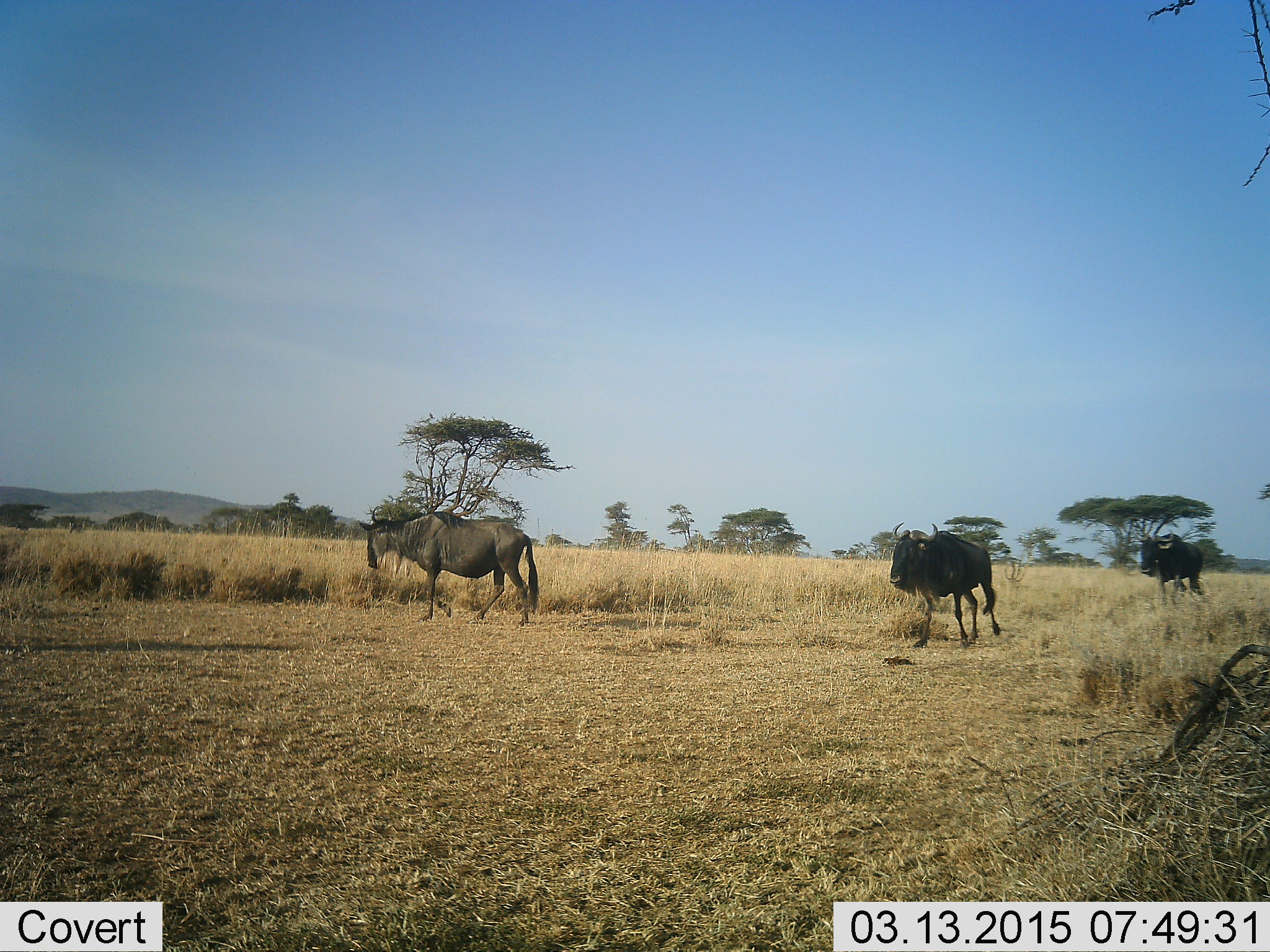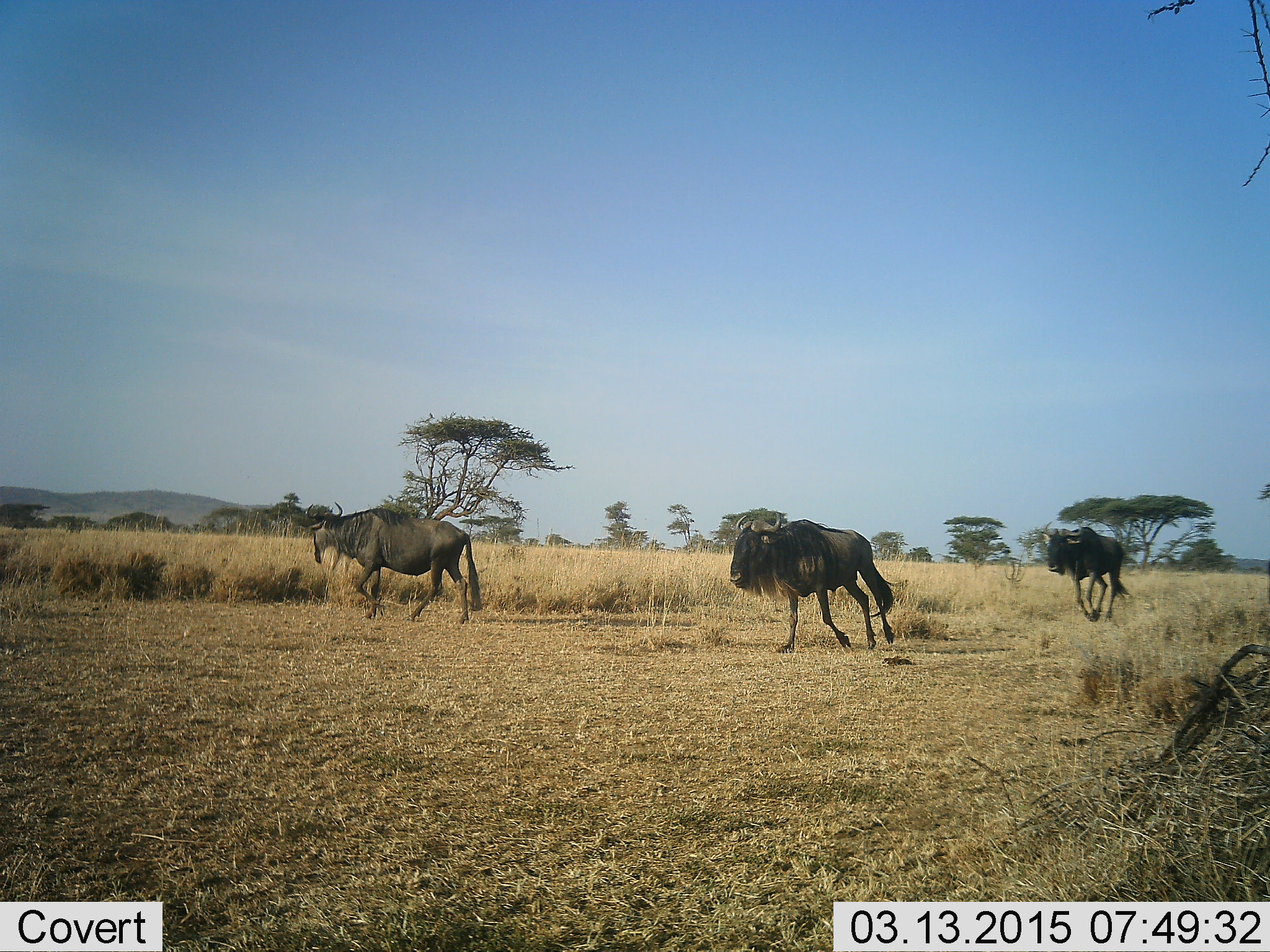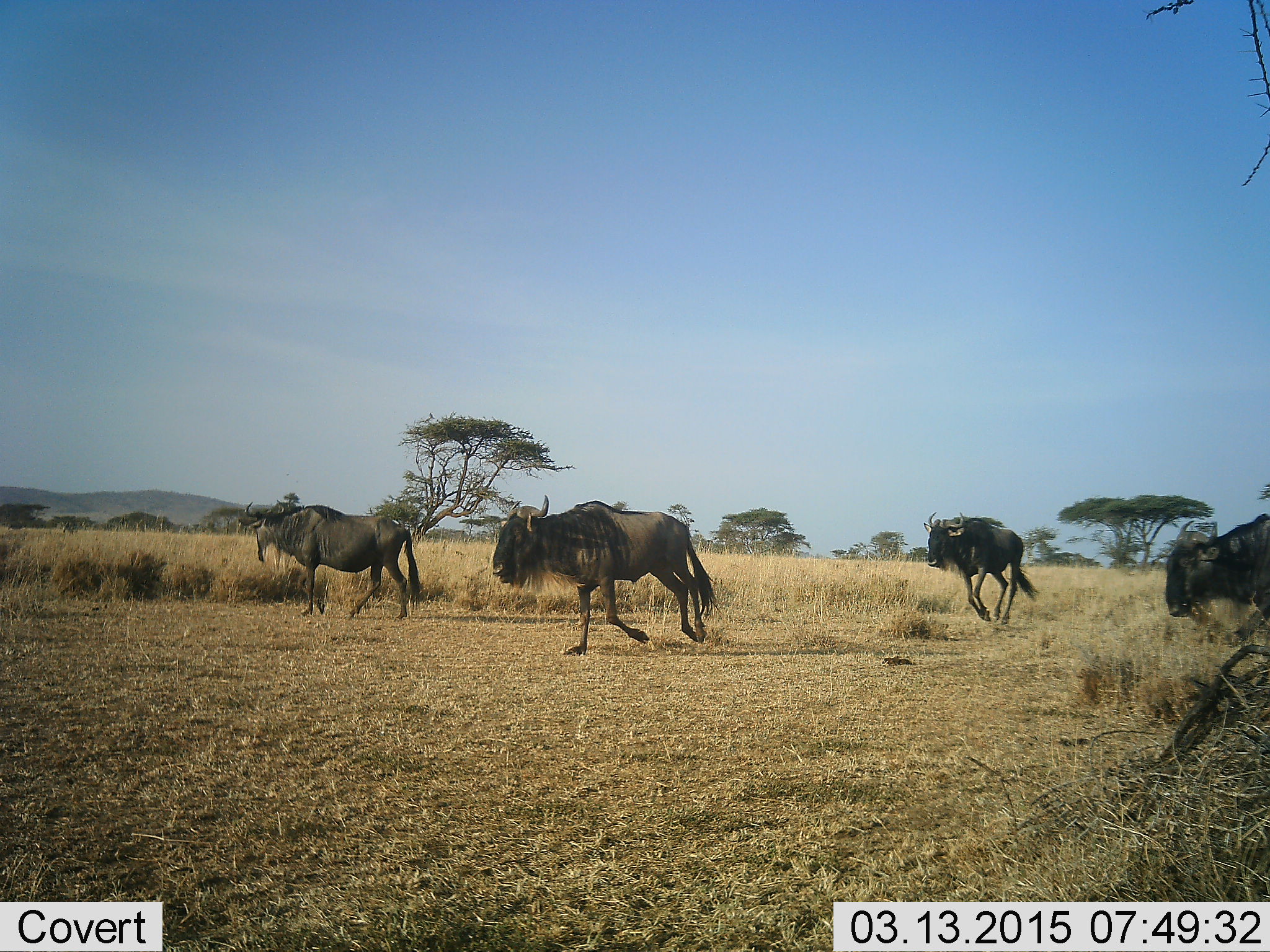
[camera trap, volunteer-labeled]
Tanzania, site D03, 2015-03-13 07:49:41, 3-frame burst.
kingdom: Animalia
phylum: Chordata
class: Mammalia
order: Artiodactyla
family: Bovidae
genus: Connochaetes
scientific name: Connochaetes taurinus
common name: blue wildebeest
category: wildebeest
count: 4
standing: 0%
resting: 0%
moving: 100%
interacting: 0%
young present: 0%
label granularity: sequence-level